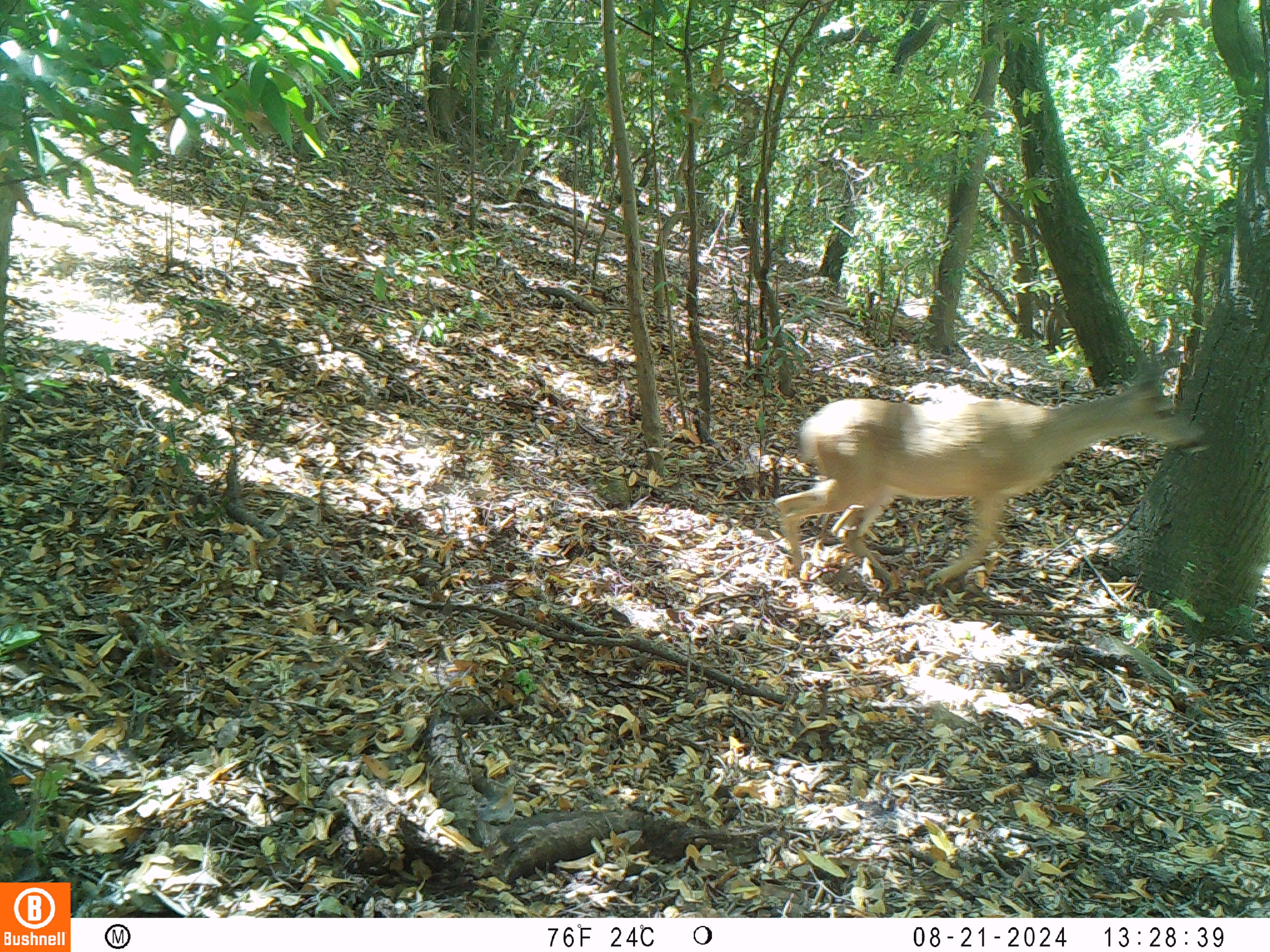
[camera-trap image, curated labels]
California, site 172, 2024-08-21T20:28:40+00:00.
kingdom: Animalia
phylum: Chordata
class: Mammalia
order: Artiodactyla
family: Cervidae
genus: Odocoileus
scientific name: Odocoileus hemionus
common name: mule deer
Mule deer (Odocoileus hemionus).